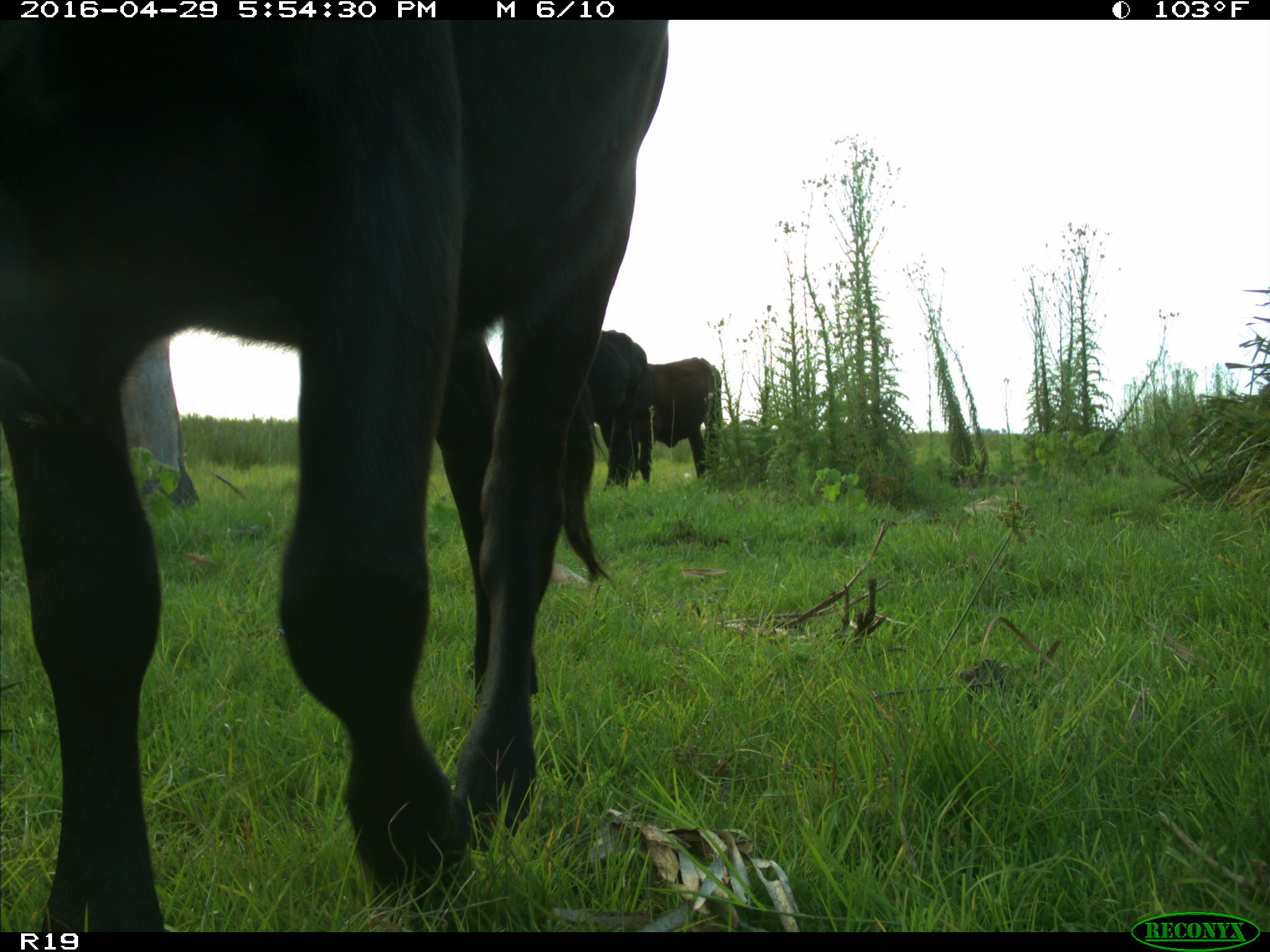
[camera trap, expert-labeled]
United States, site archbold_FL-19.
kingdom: Animalia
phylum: Chordata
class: Mammalia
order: Artiodactyla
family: Bovidae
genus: Bos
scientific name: Bos taurus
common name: domestic cow